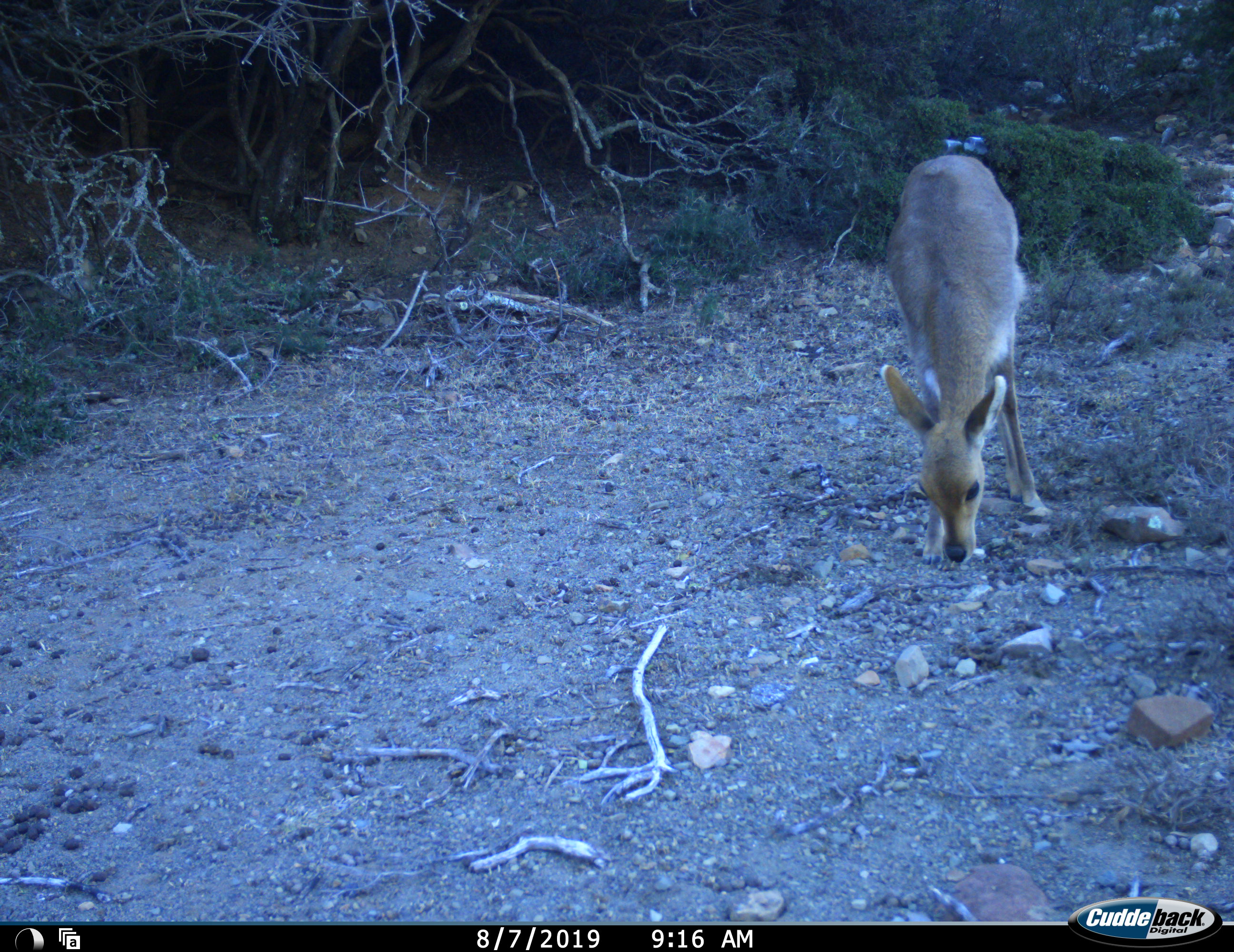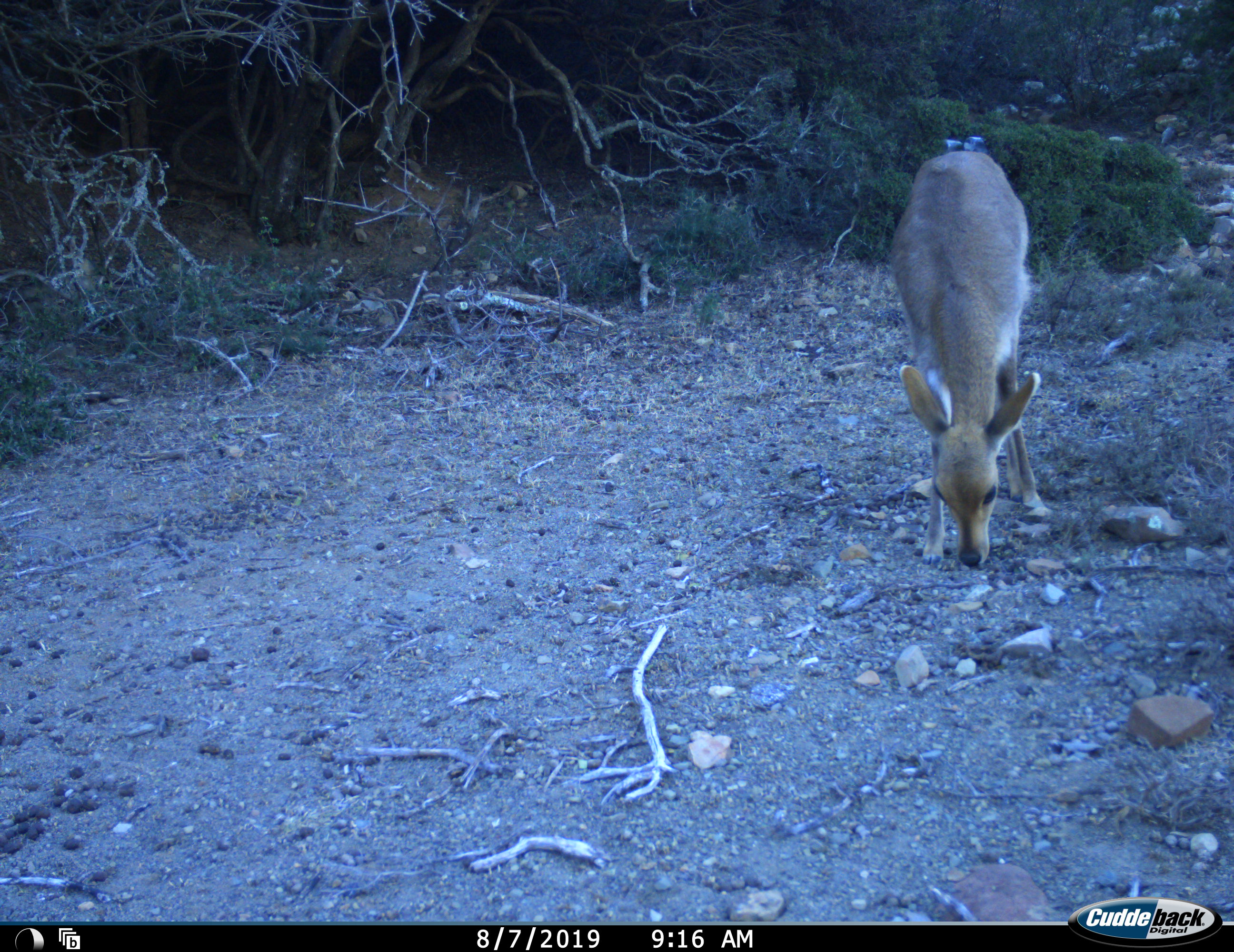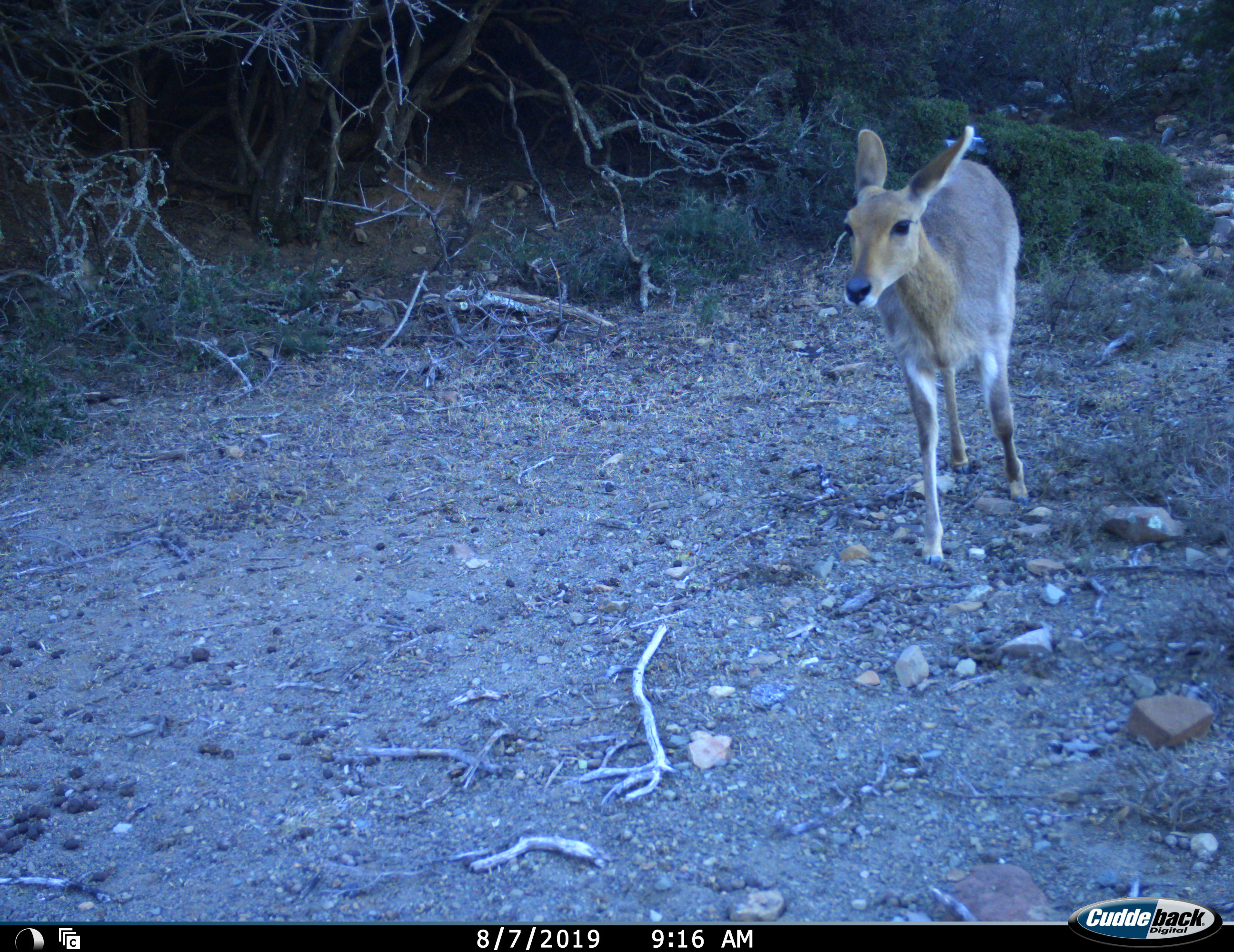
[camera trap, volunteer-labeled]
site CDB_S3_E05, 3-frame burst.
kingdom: Animalia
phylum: Chordata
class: Mammalia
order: Artiodactyla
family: Bovidae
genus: Redunca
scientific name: Redunca fulvorufula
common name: mountain reedbuck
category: reedbuckmountain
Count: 1.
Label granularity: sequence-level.